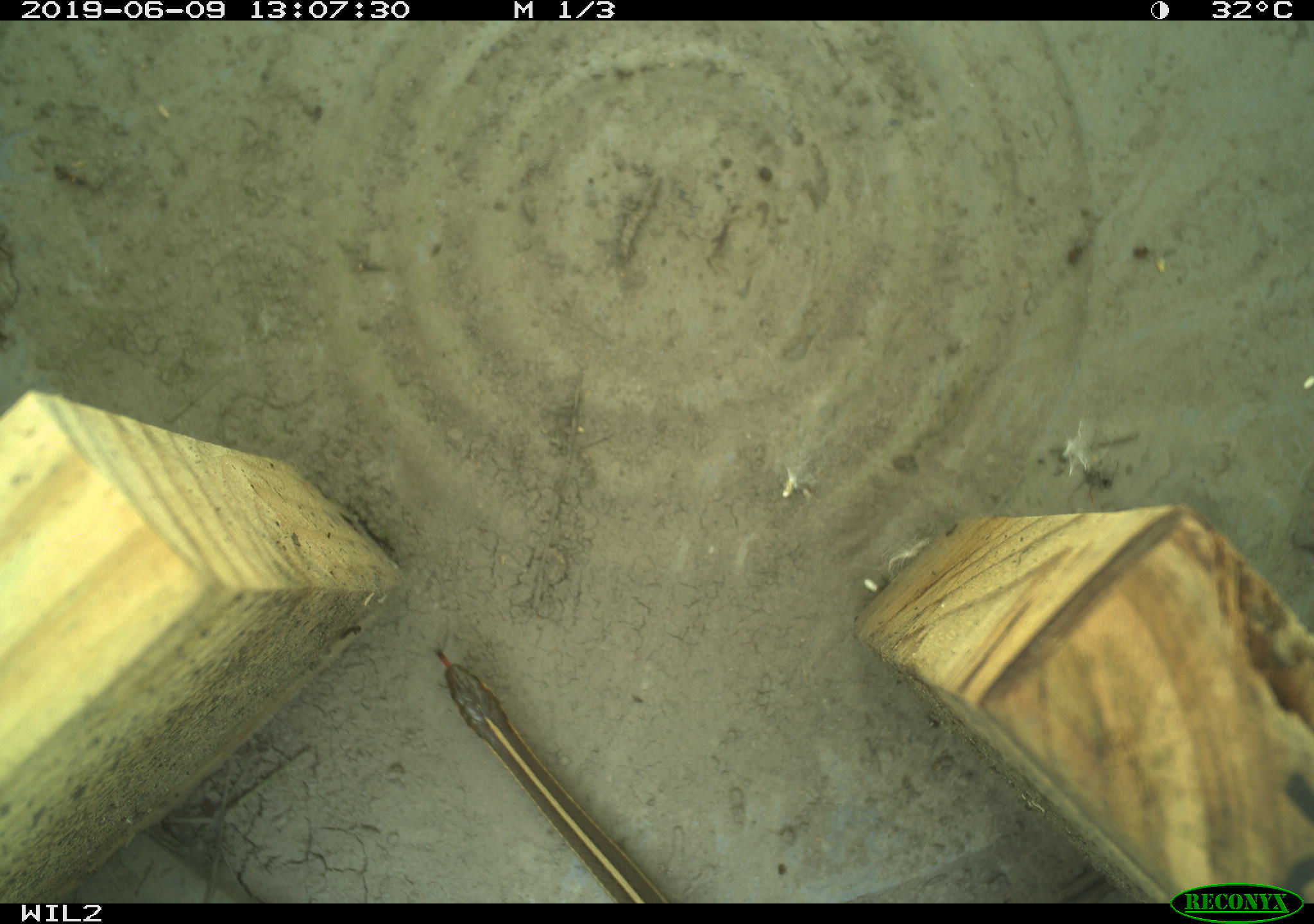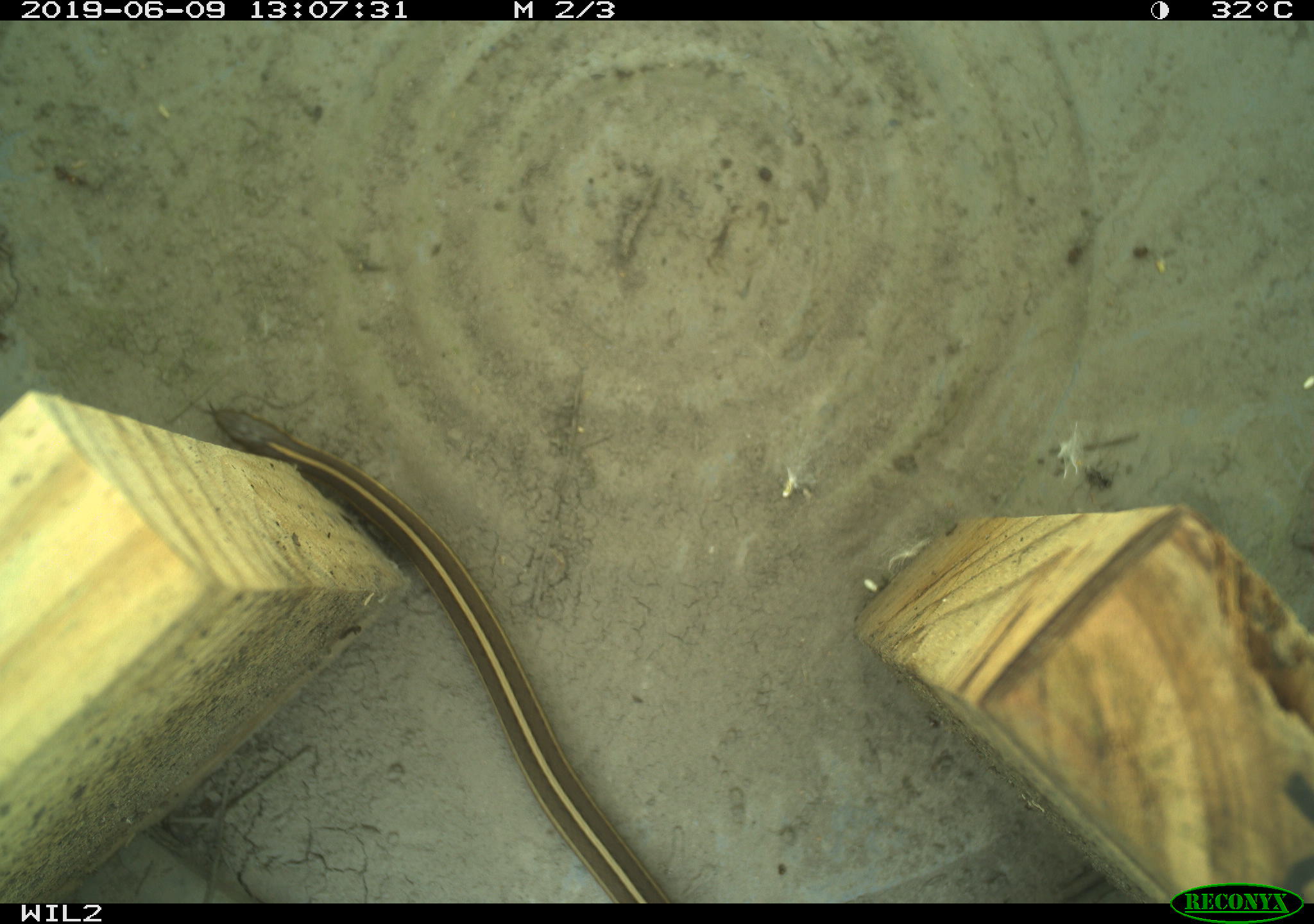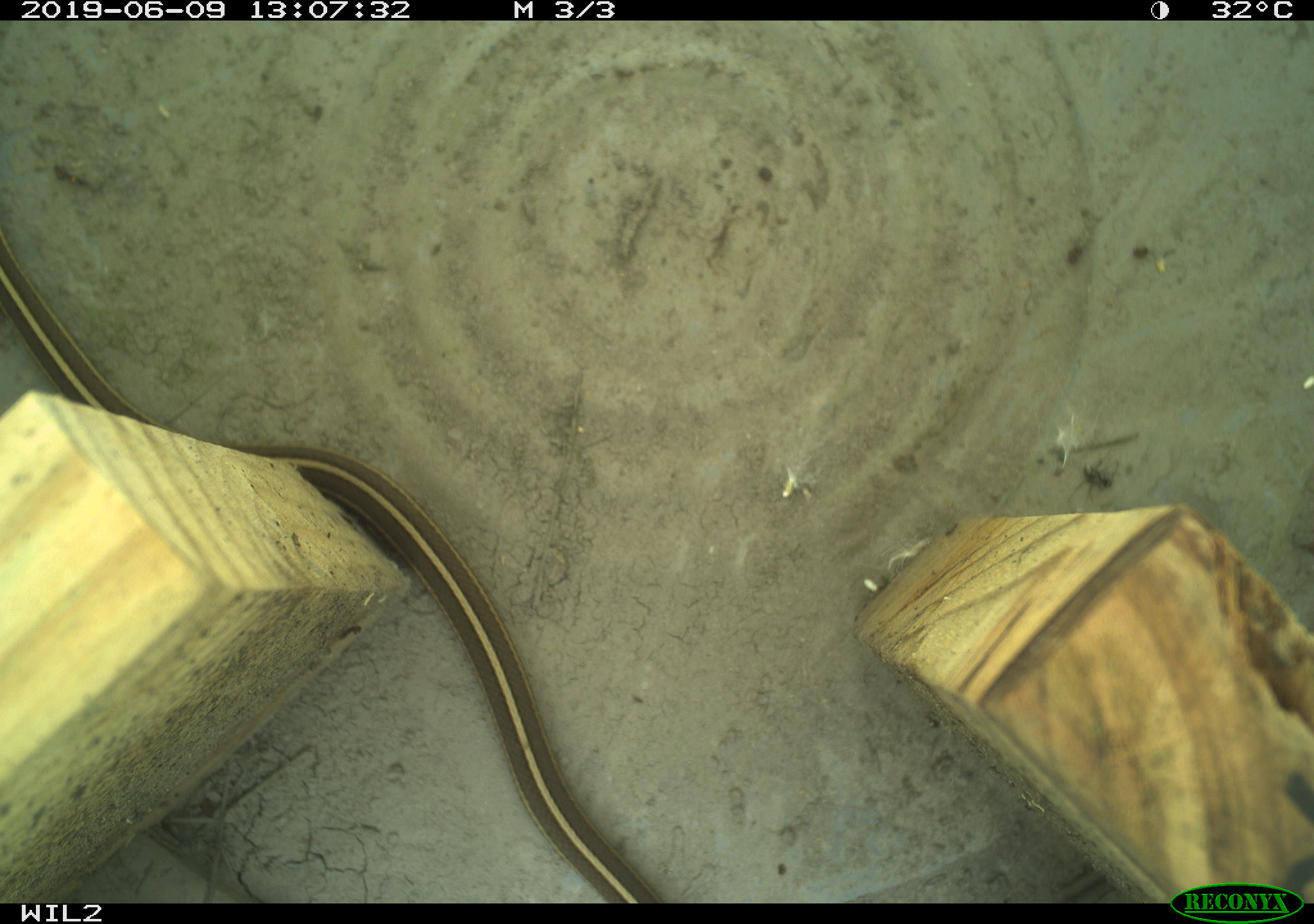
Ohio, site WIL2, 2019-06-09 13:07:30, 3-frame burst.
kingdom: Animalia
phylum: Chordata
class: Reptilia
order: Squamata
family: Colubridae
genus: Thamnophis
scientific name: Thamnophis butleri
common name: butler's gartersnake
Butler's gartersnake (Thamnophis butleri).